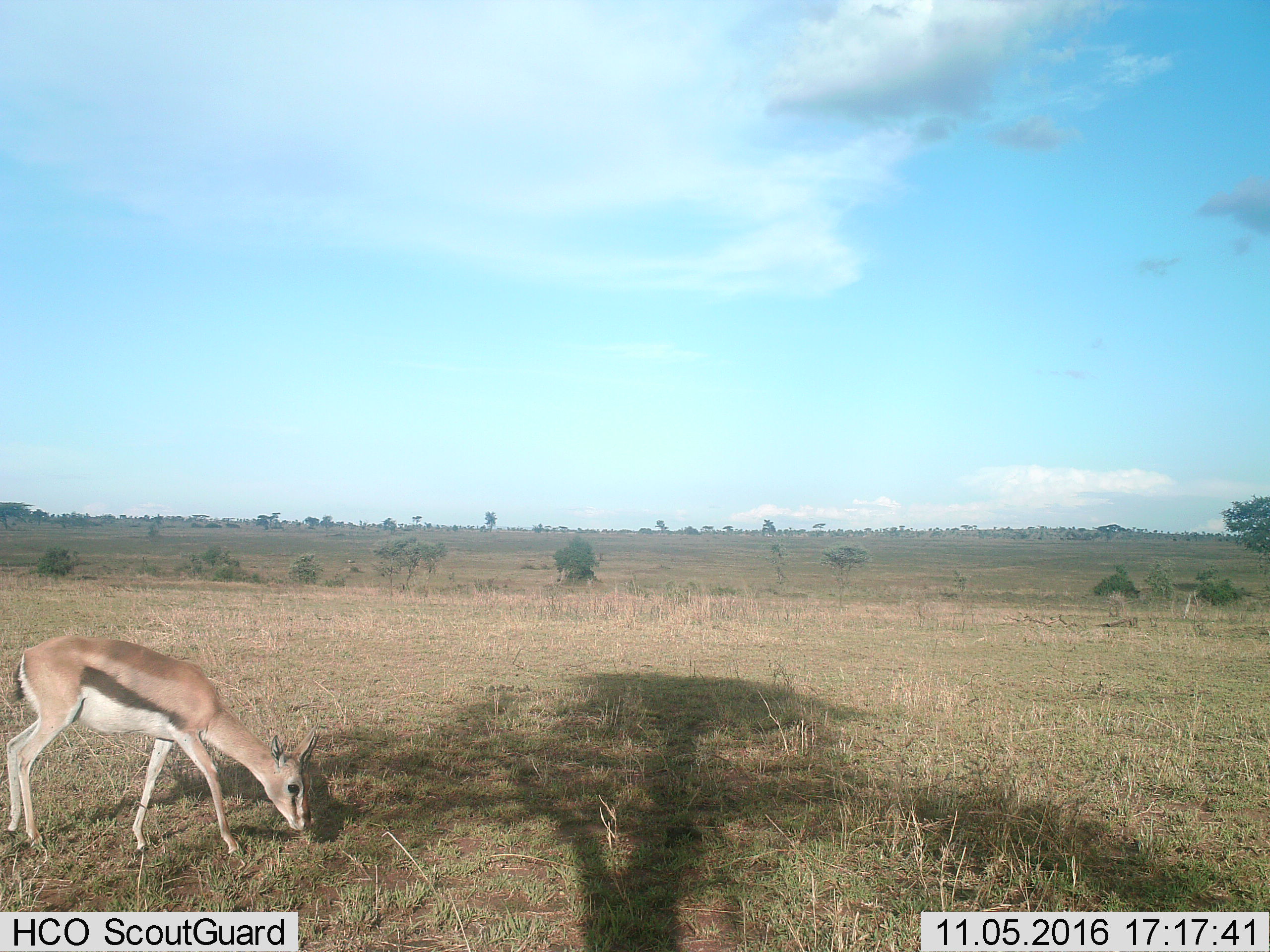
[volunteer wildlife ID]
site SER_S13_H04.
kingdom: Animalia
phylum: Chordata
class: Mammalia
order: Artiodactyla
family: Bovidae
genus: Eudorcas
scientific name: Eudorcas thomsonii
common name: thomson's gazelle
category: gazellethomsons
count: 1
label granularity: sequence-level